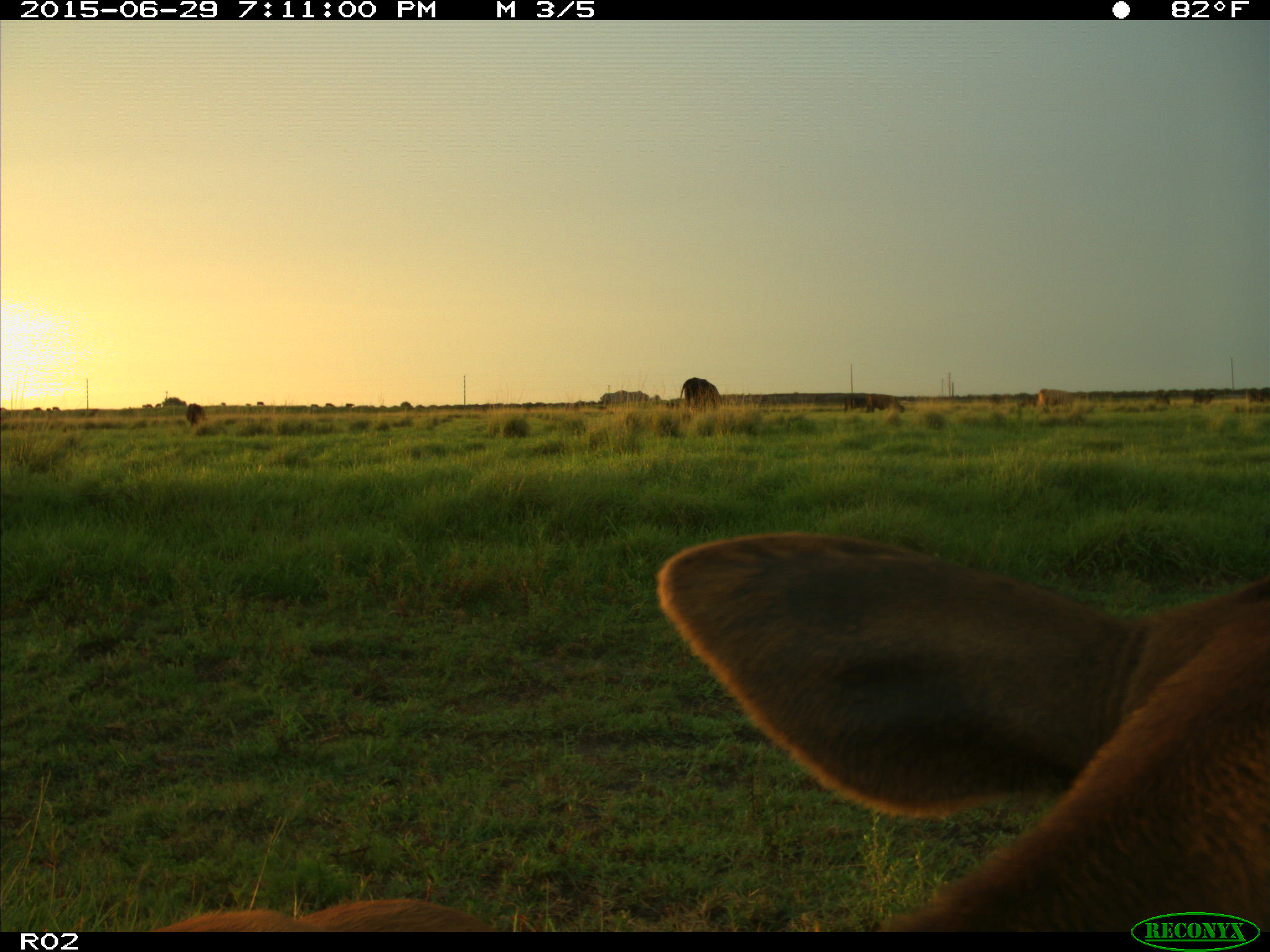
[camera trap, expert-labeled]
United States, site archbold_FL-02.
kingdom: Animalia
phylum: Chordata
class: Mammalia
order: Artiodactyla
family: Bovidae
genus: Bos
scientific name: Bos taurus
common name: domestic cow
Bos taurus (domestic cow).